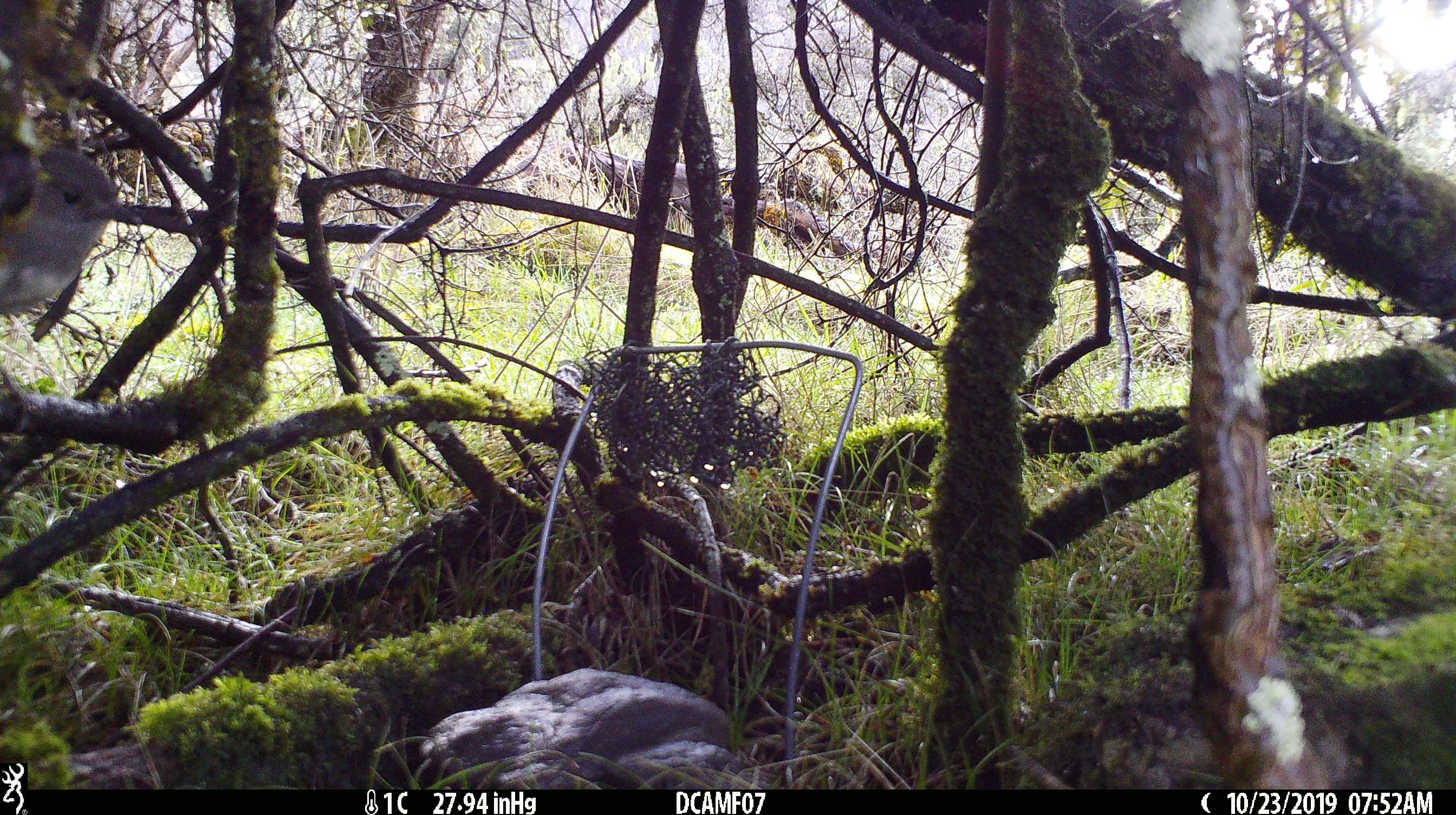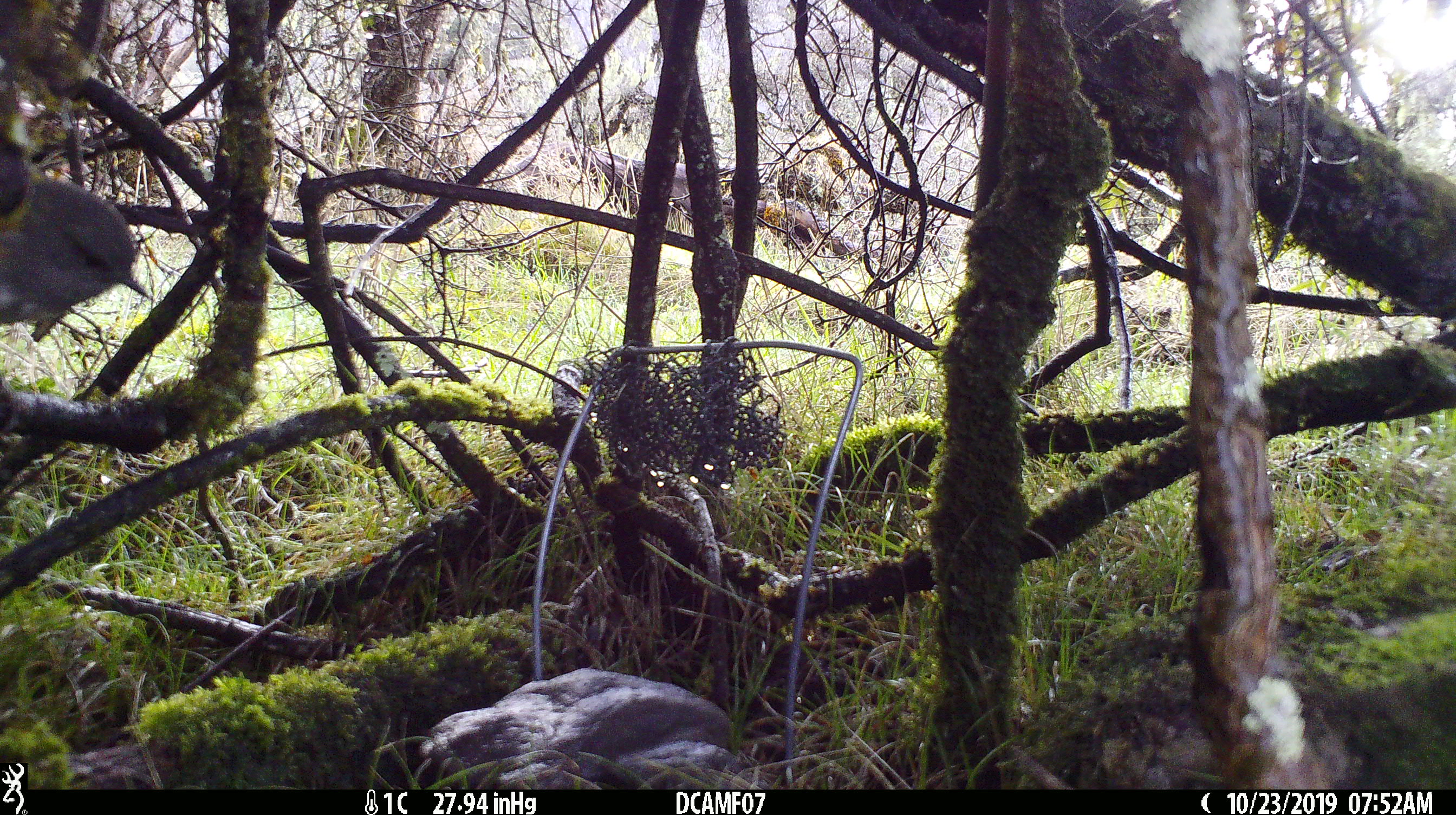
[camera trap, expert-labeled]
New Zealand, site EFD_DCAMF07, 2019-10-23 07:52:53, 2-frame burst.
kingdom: Animalia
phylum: Chordata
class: Aves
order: Passeriformes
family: Petroicidae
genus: Petroica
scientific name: Petroica australis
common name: new zealand robin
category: robin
Robin (new zealand robin) (Petroica australis).